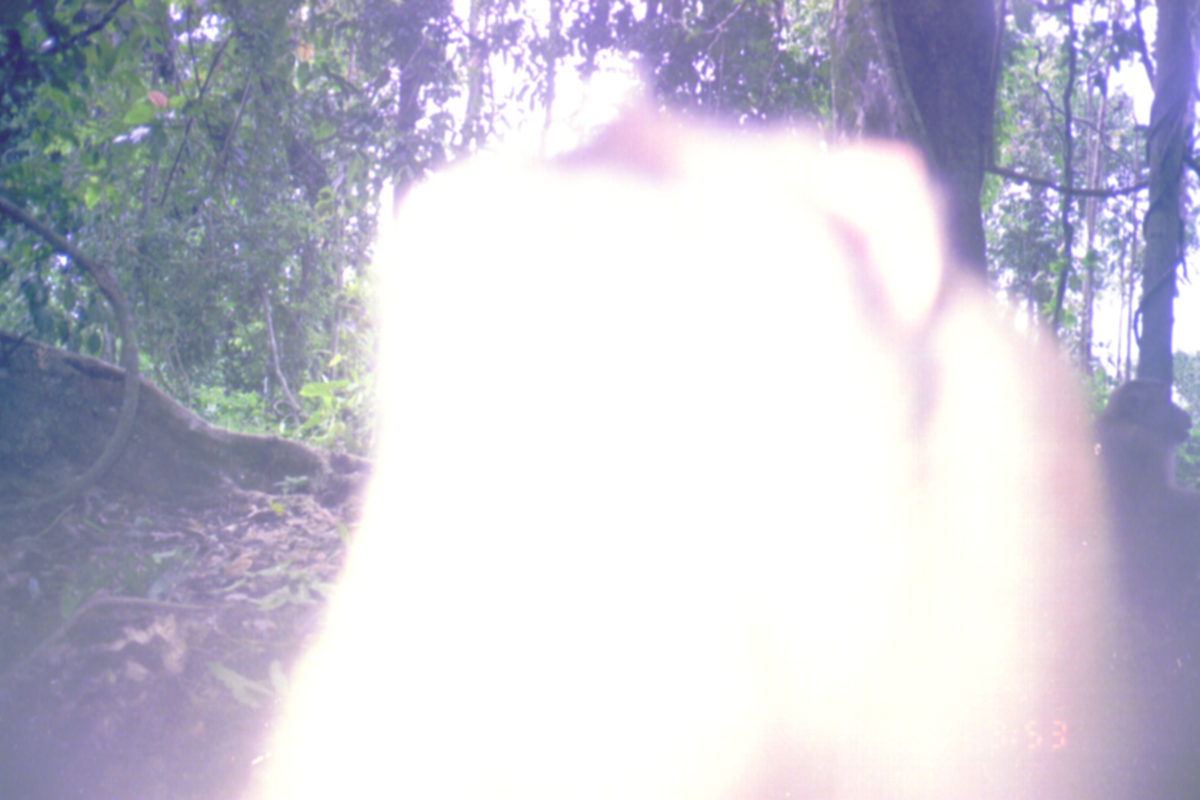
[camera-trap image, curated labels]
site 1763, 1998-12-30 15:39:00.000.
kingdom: Animalia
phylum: Chordata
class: Mammalia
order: Primates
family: Cercopithecidae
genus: Macaca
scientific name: Macaca nemestrina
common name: southern pig-tailed macaque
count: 1